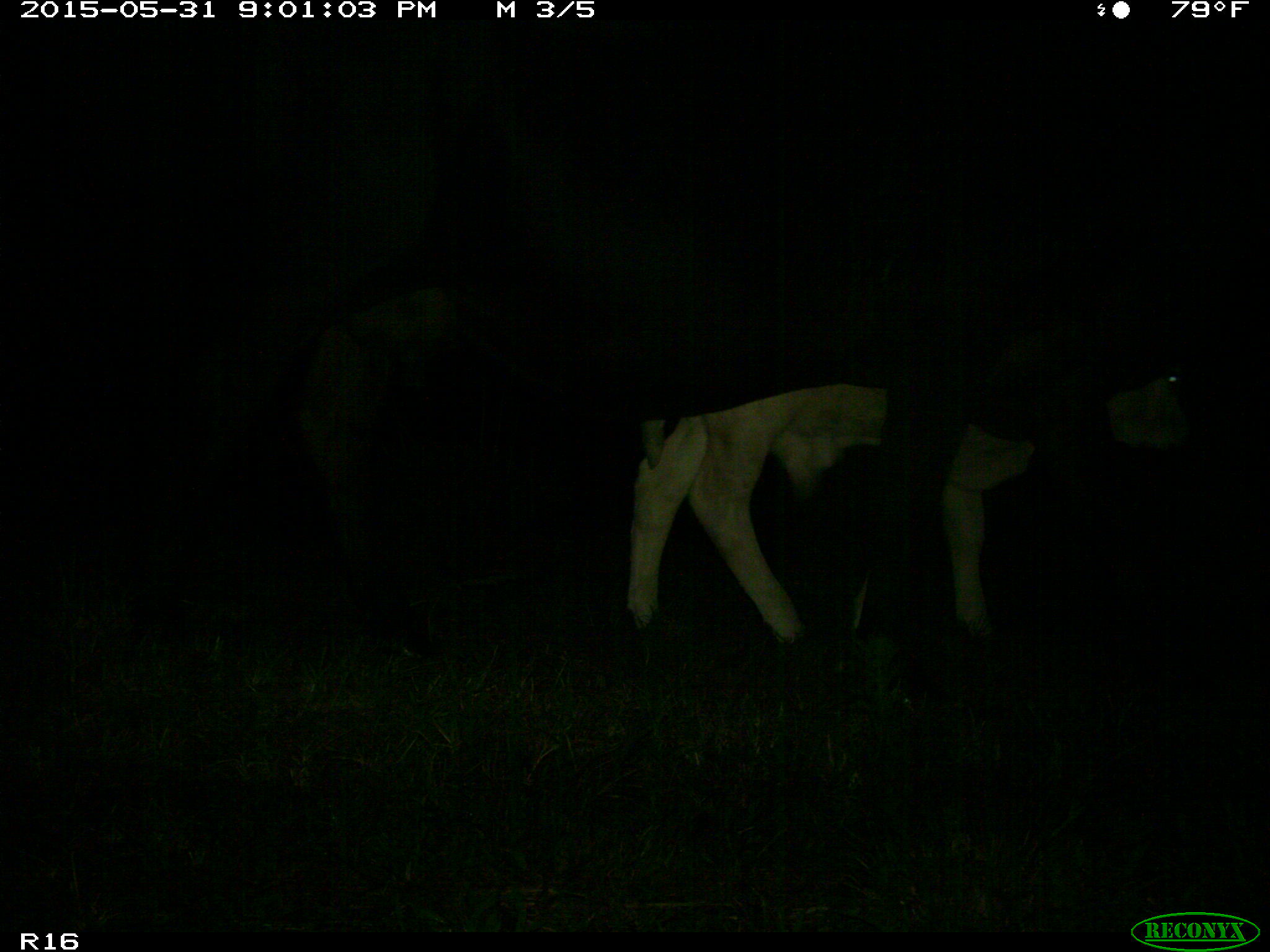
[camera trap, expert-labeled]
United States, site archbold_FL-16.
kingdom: Animalia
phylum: Chordata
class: Mammalia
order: Artiodactyla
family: Bovidae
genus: Bos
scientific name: Bos taurus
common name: domestic cow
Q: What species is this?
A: Bos taurus (domestic cow).